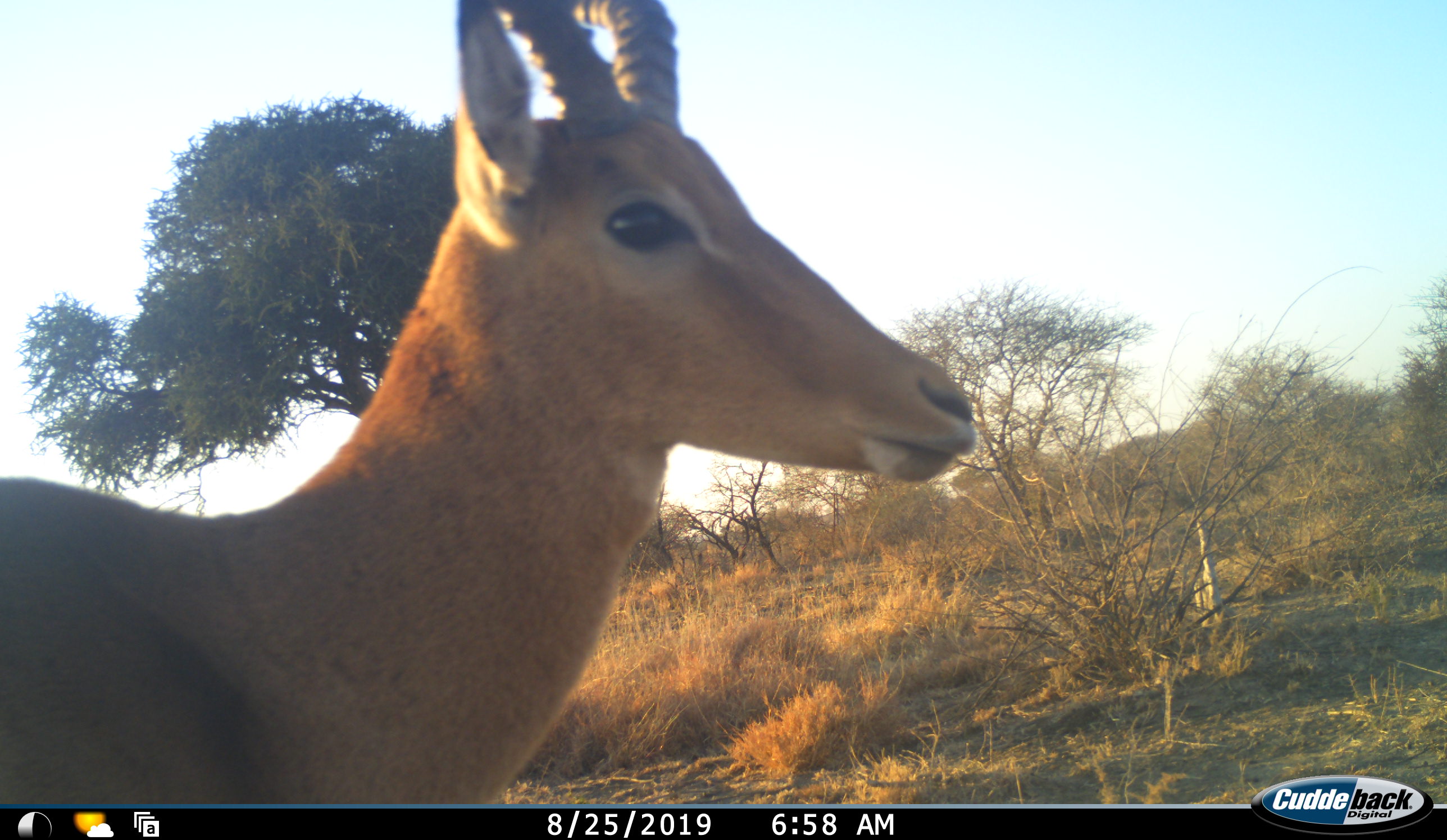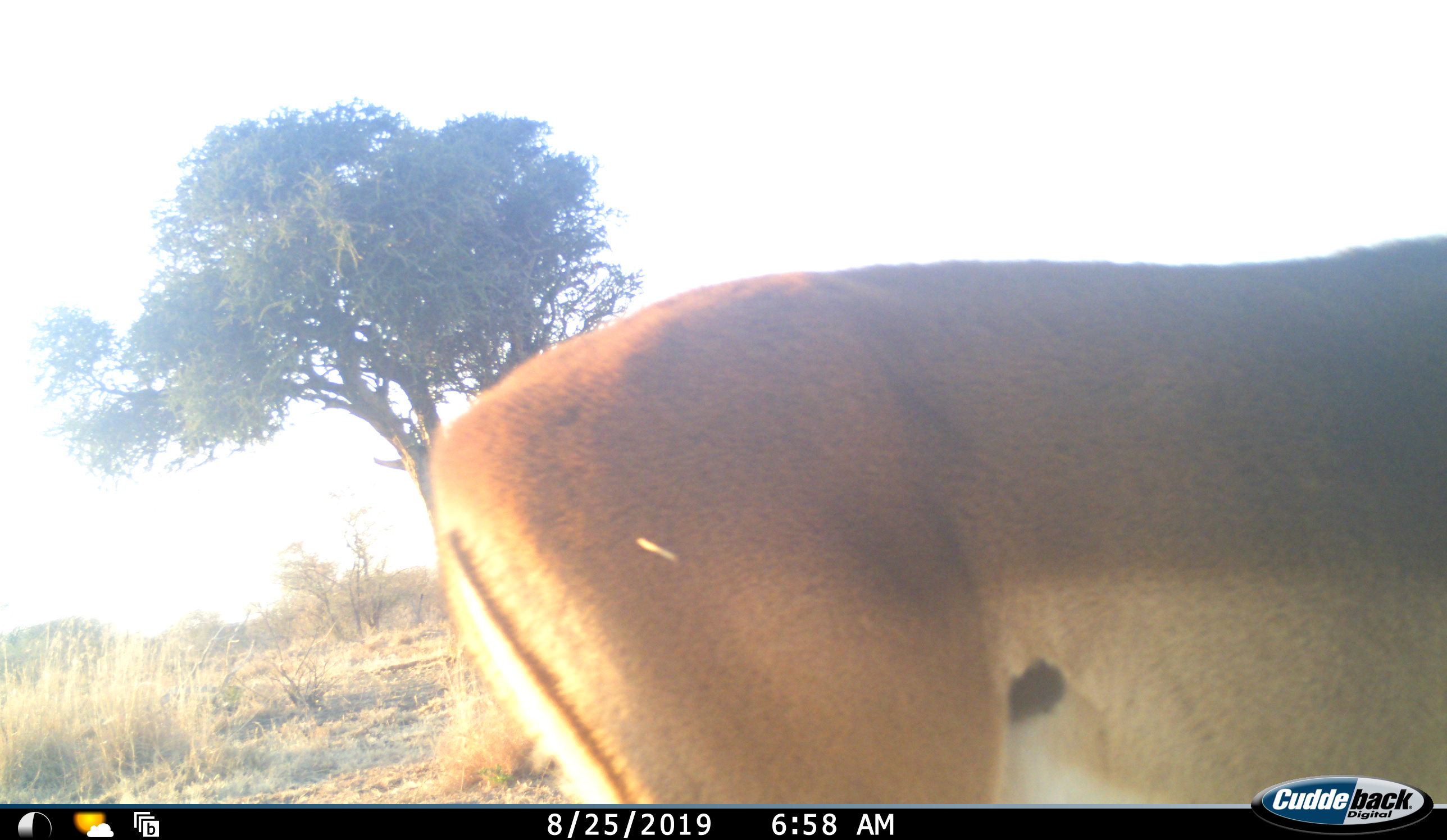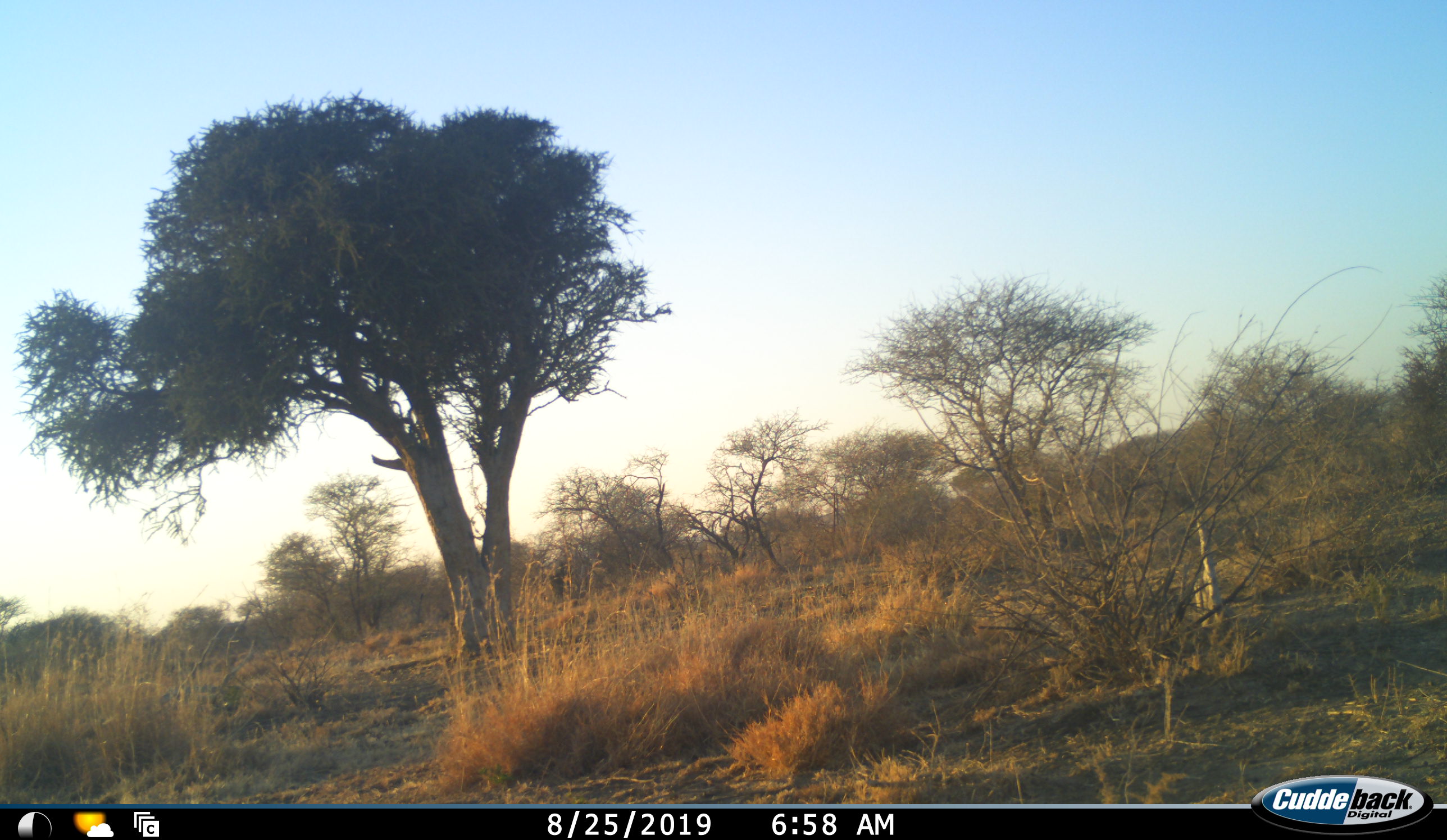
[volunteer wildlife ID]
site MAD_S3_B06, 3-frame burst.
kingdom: Animalia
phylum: Chordata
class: Mammalia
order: Artiodactyla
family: Bovidae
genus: Aepyceros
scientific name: Aepyceros melampus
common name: impala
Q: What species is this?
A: Impala (Aepyceros melampus).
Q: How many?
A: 1.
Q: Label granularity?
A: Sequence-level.